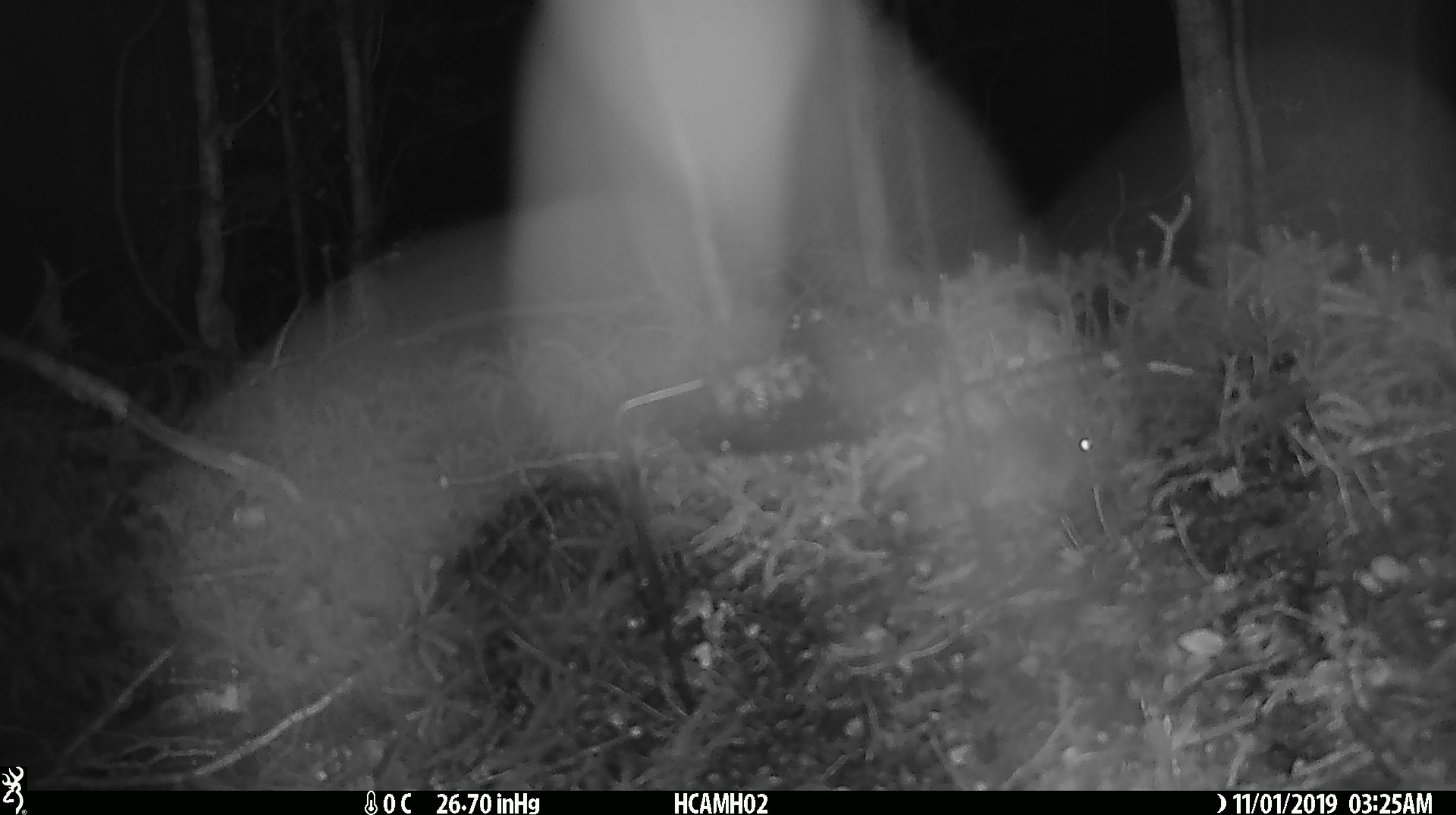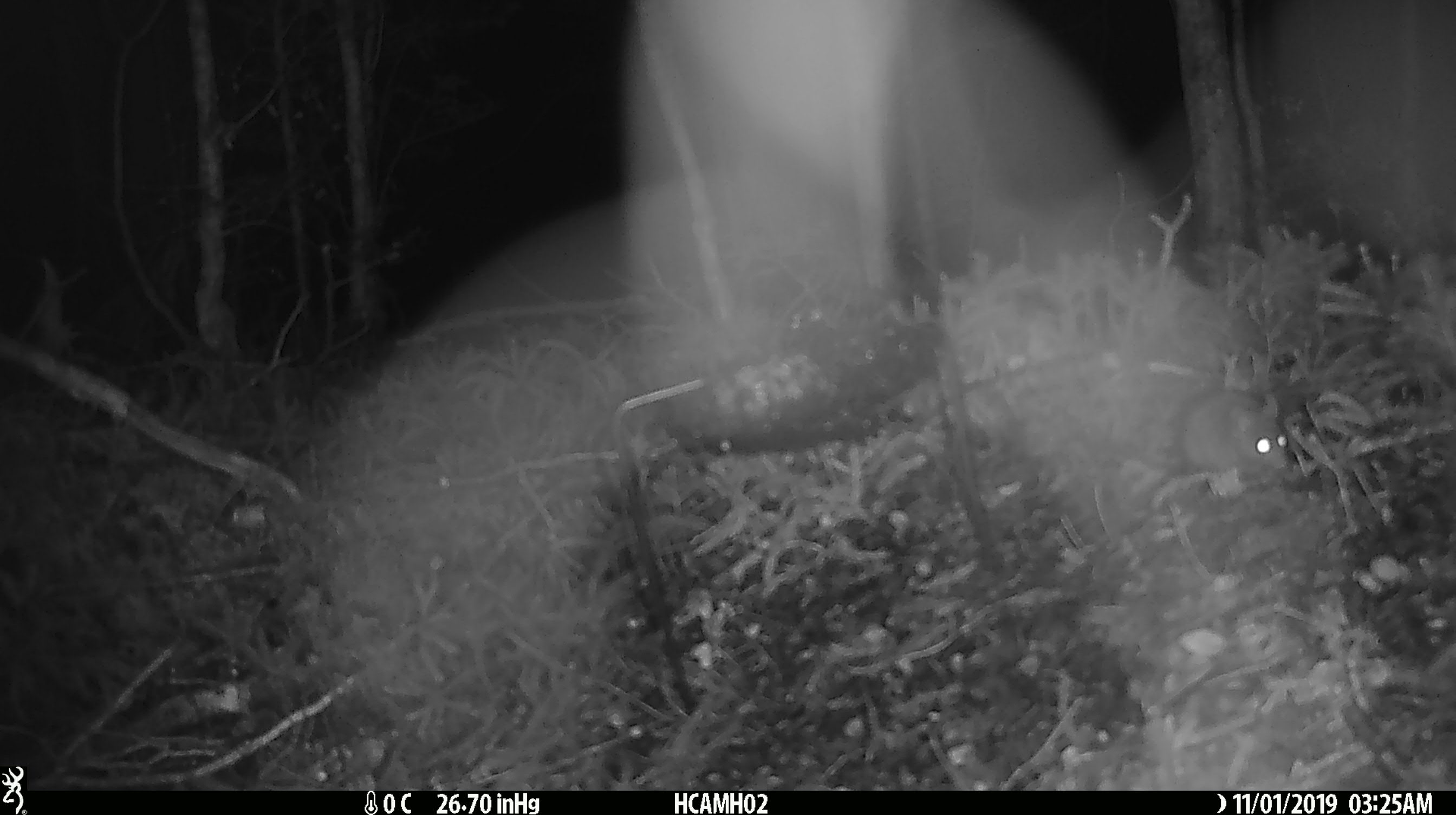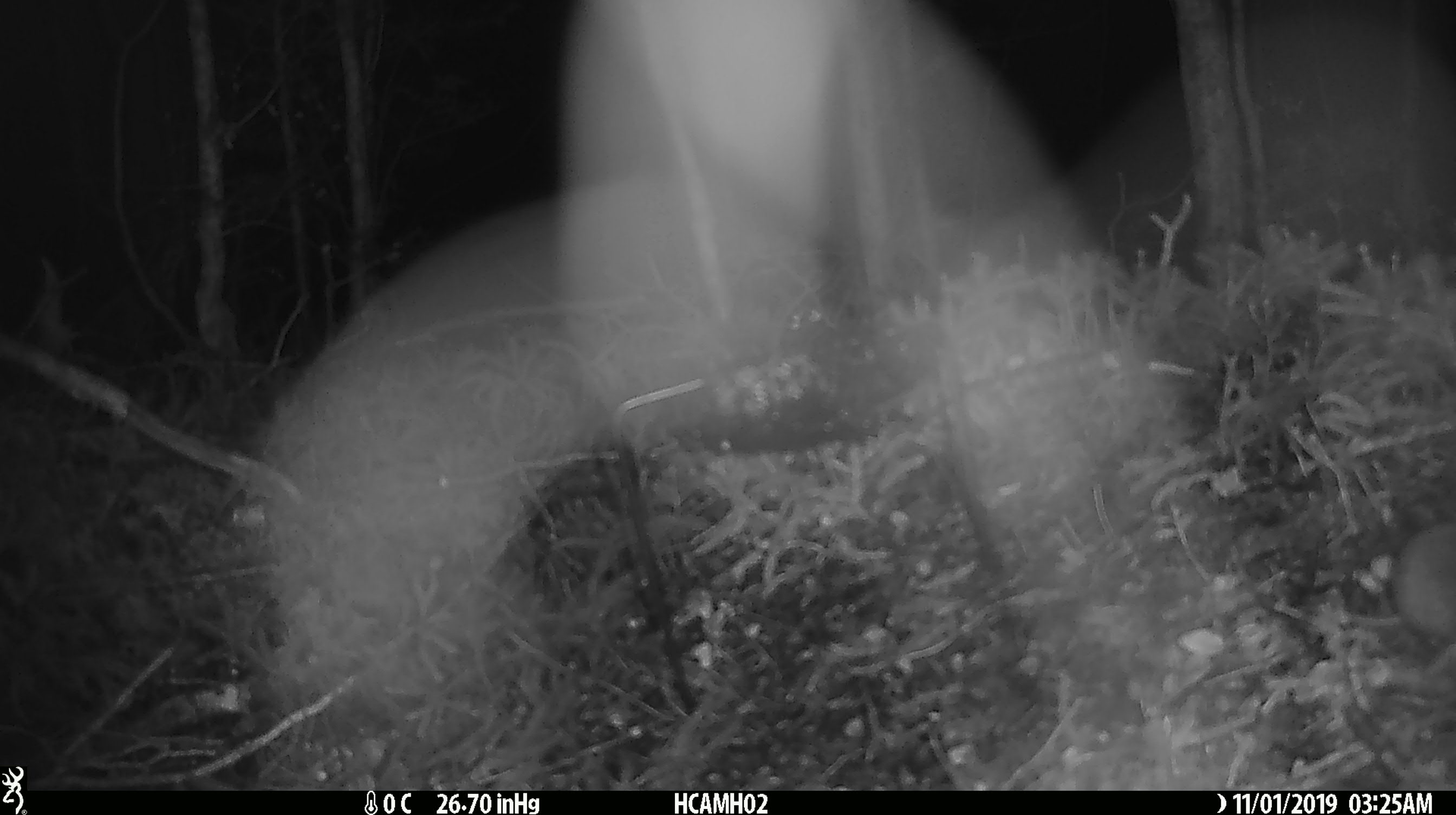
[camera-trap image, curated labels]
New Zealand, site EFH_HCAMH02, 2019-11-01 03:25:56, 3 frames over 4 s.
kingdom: Animalia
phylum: Chordata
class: Mammalia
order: Rodentia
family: Muridae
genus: Mus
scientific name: Mus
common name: mouse